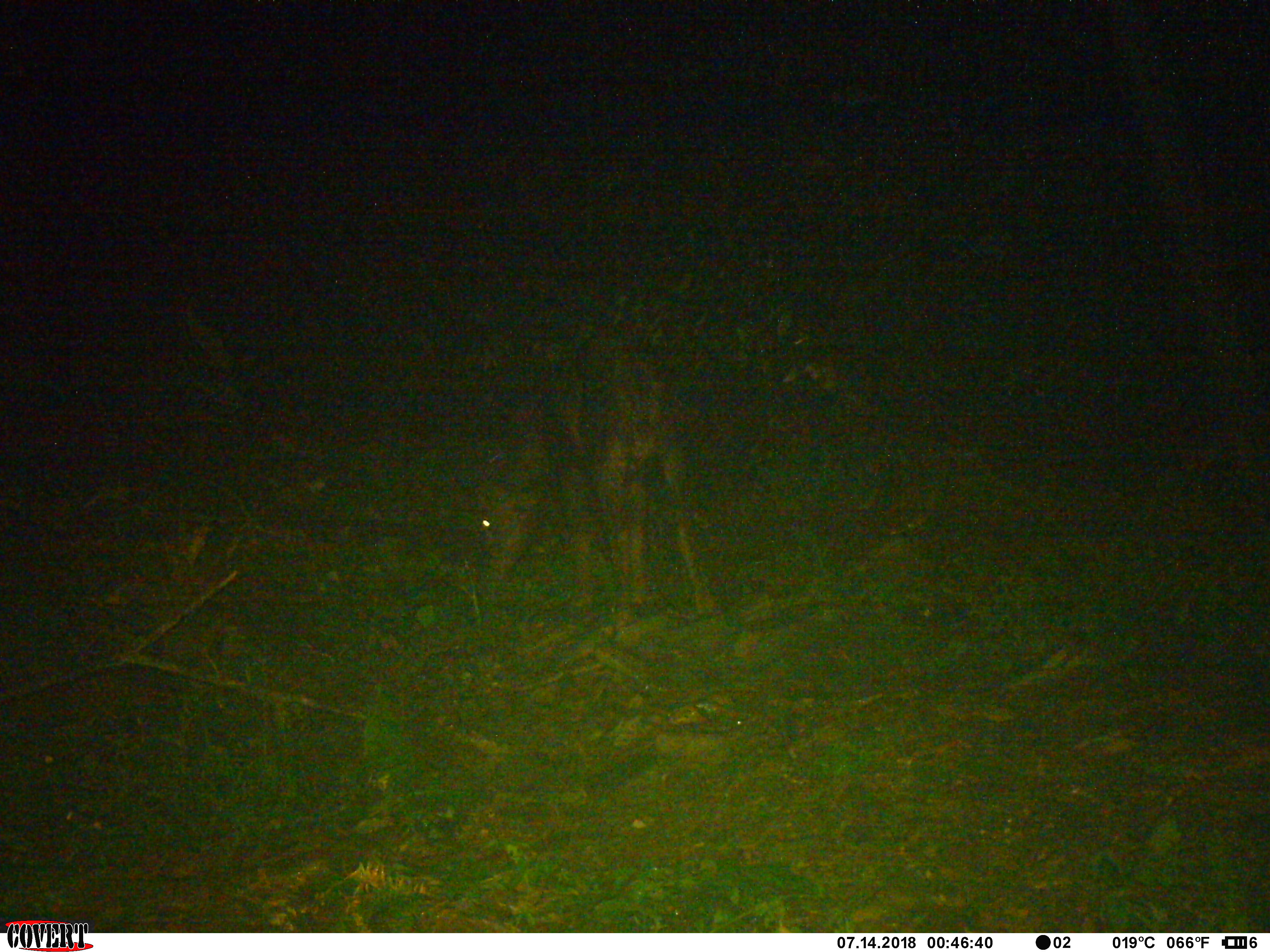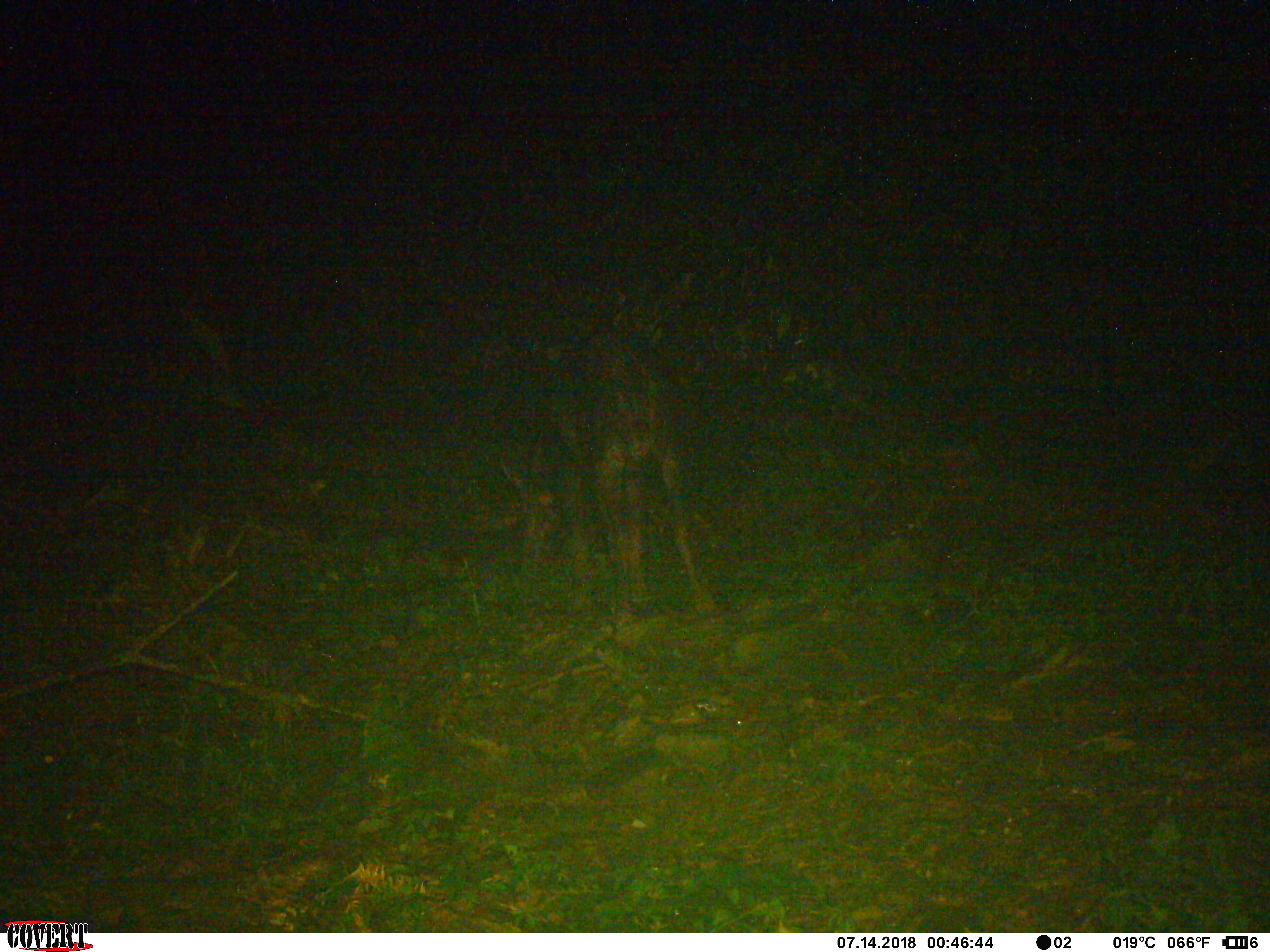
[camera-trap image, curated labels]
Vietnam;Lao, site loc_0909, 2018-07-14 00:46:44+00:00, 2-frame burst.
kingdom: Animalia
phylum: Chordata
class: Mammalia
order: Artiodactyla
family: Bovidae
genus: Capricornis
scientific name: Capricornis sumatraensis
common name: chinese serow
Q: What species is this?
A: Chinese serow (Capricornis sumatraensis).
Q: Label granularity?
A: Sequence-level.